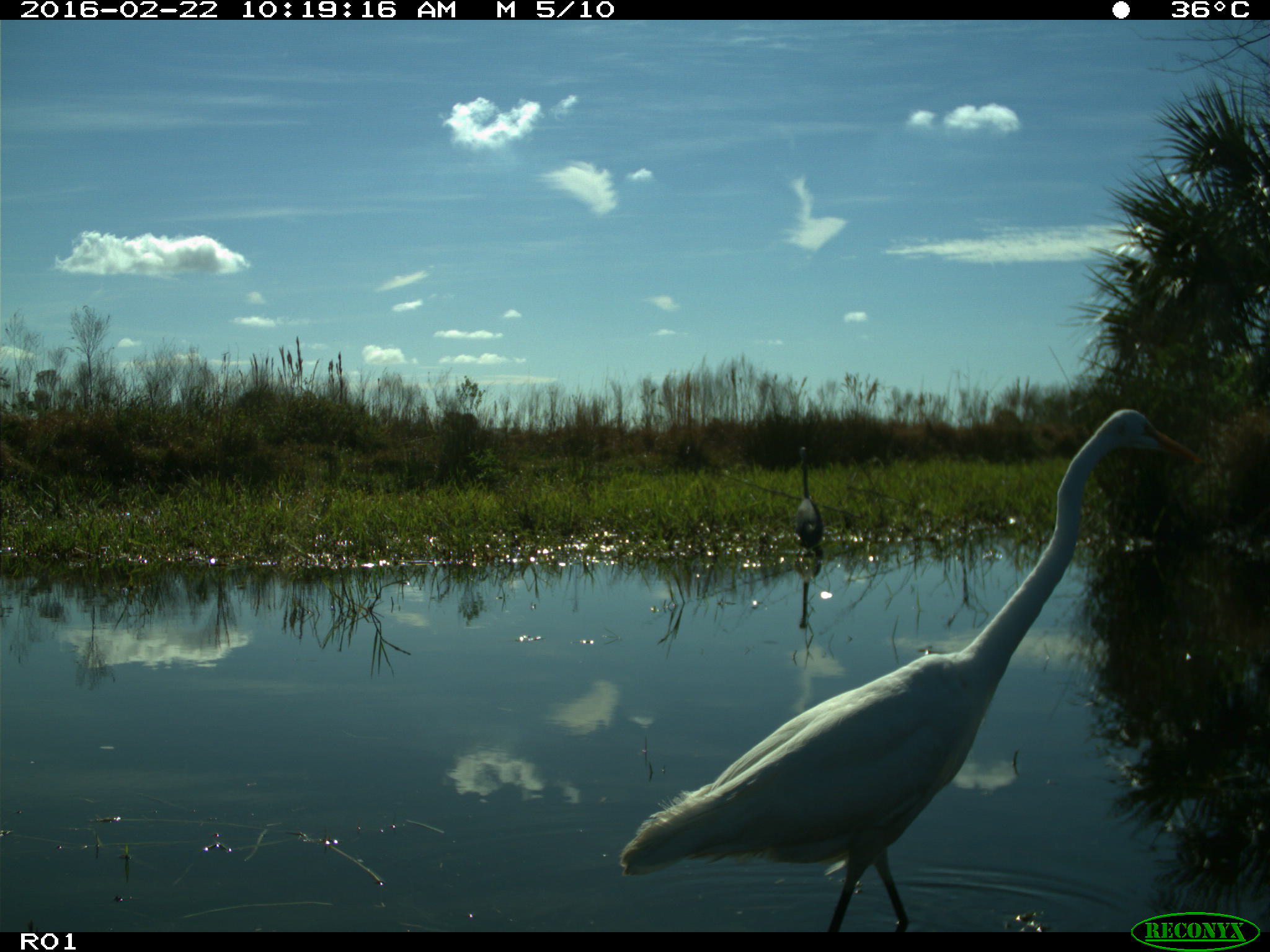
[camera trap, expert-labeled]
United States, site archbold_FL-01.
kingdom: Animalia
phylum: Chordata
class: Aves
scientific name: Aves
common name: birds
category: unidentified bird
Unidentified bird (birds) (Aves).